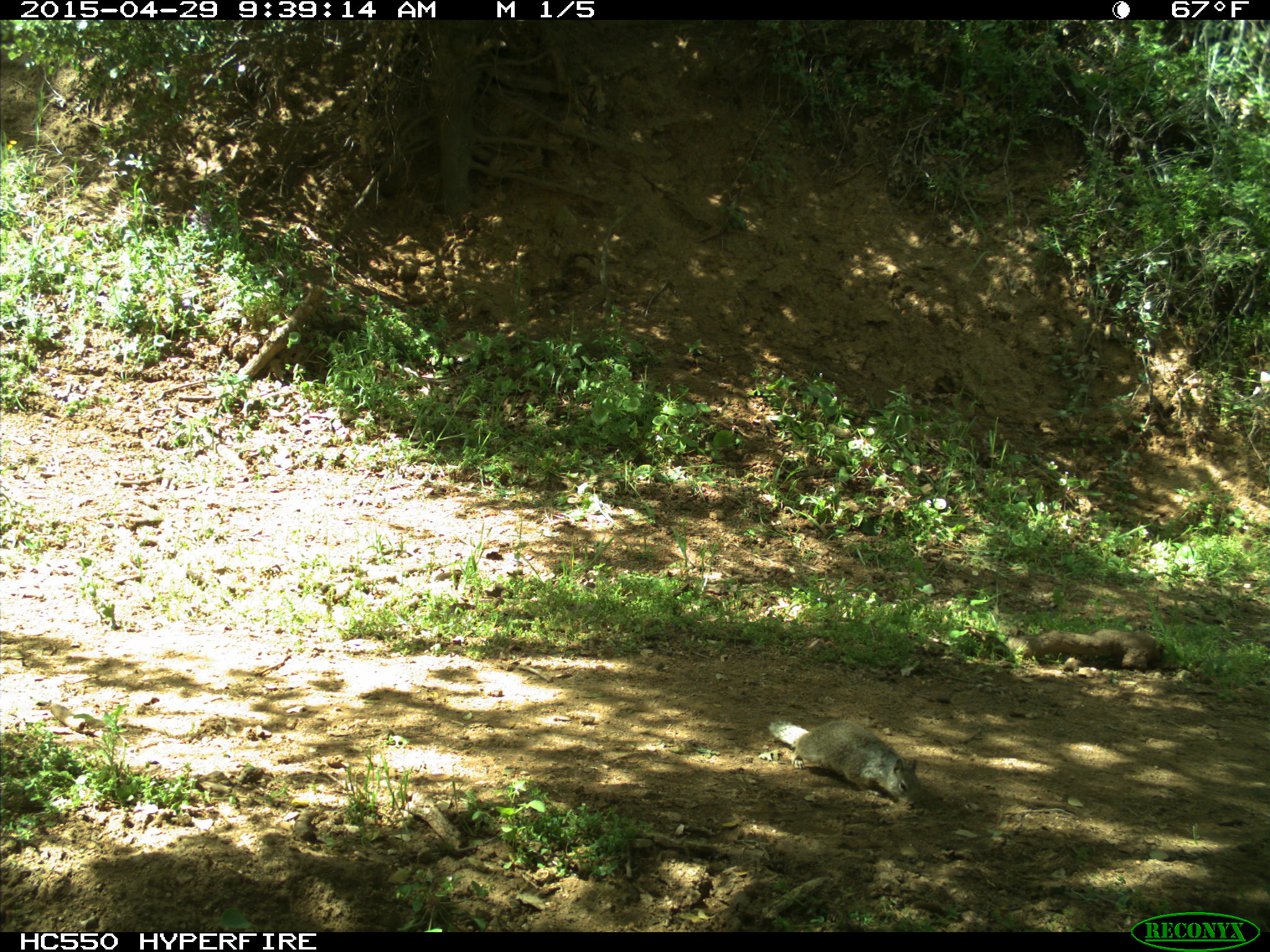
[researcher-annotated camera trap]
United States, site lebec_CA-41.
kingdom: Animalia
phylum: Chordata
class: Mammalia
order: Rodentia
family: Sciuridae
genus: Otospermophilus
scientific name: Otospermophilus beecheyi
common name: california ground squirrel